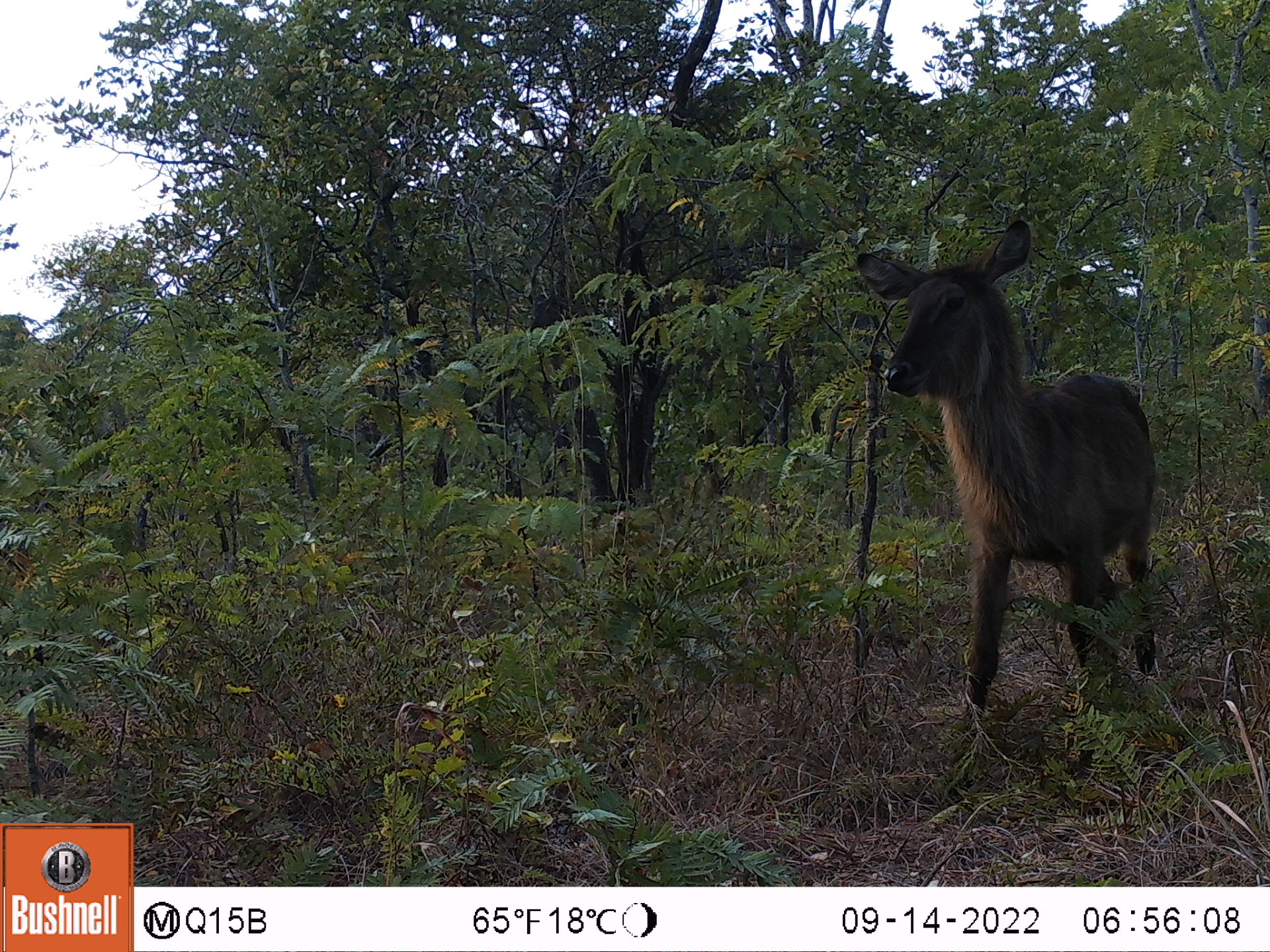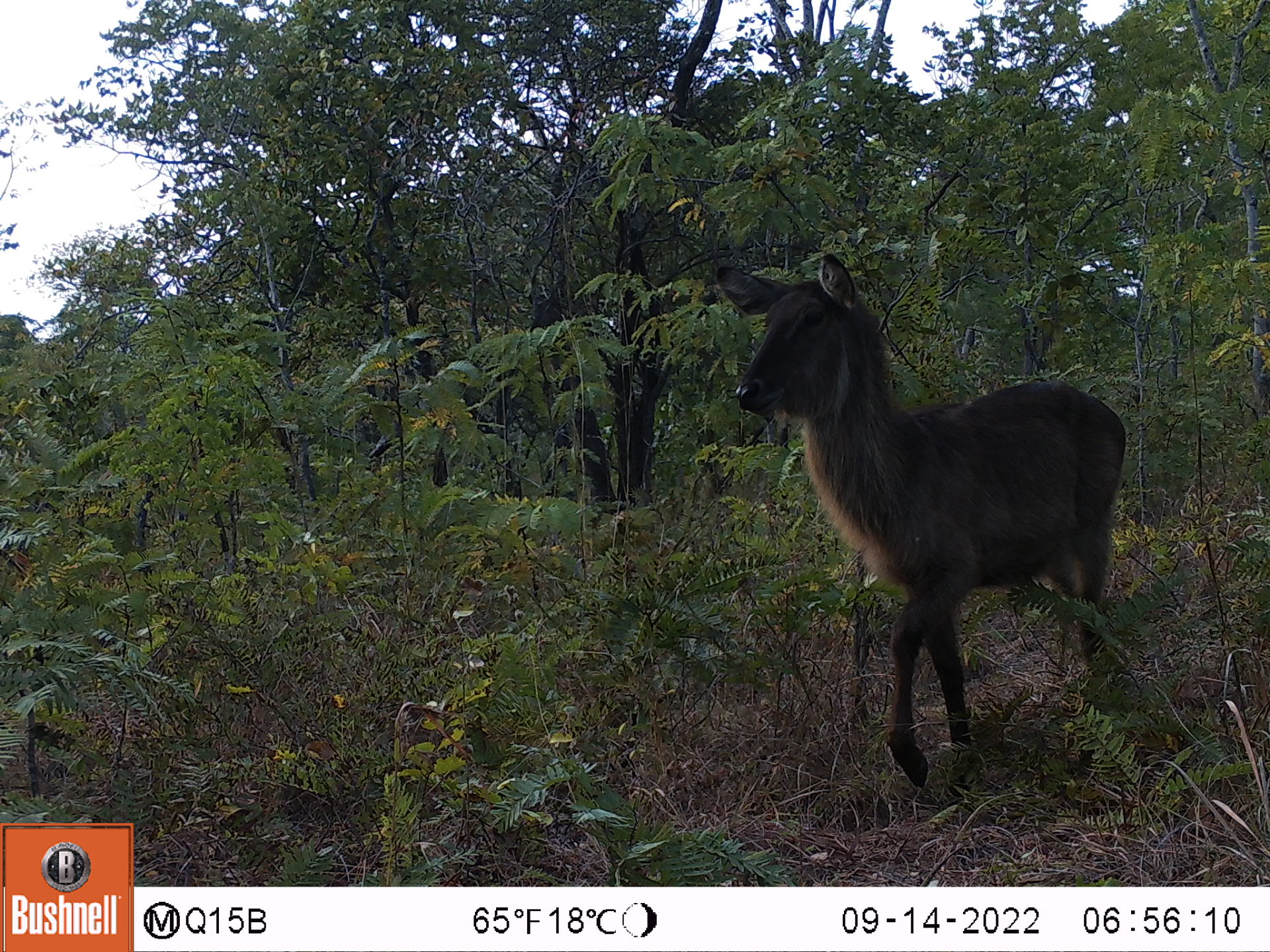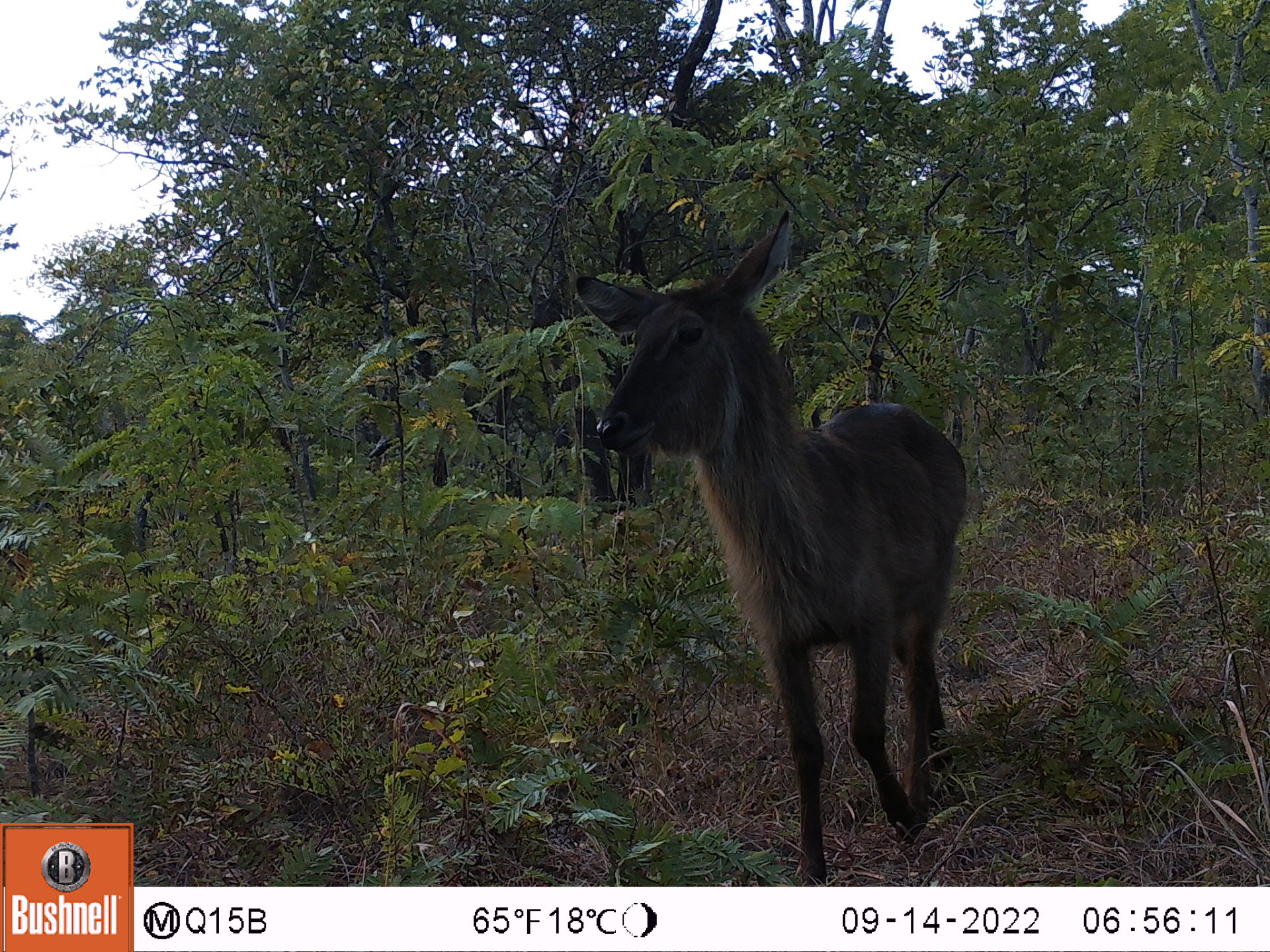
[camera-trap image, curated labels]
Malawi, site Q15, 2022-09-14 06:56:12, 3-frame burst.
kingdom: Animalia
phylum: Chordata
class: Mammalia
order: Artiodactyla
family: Bovidae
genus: Kobus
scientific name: Kobus ellipsiprymnus ellipsiprymnus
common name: common waterbuck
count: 1